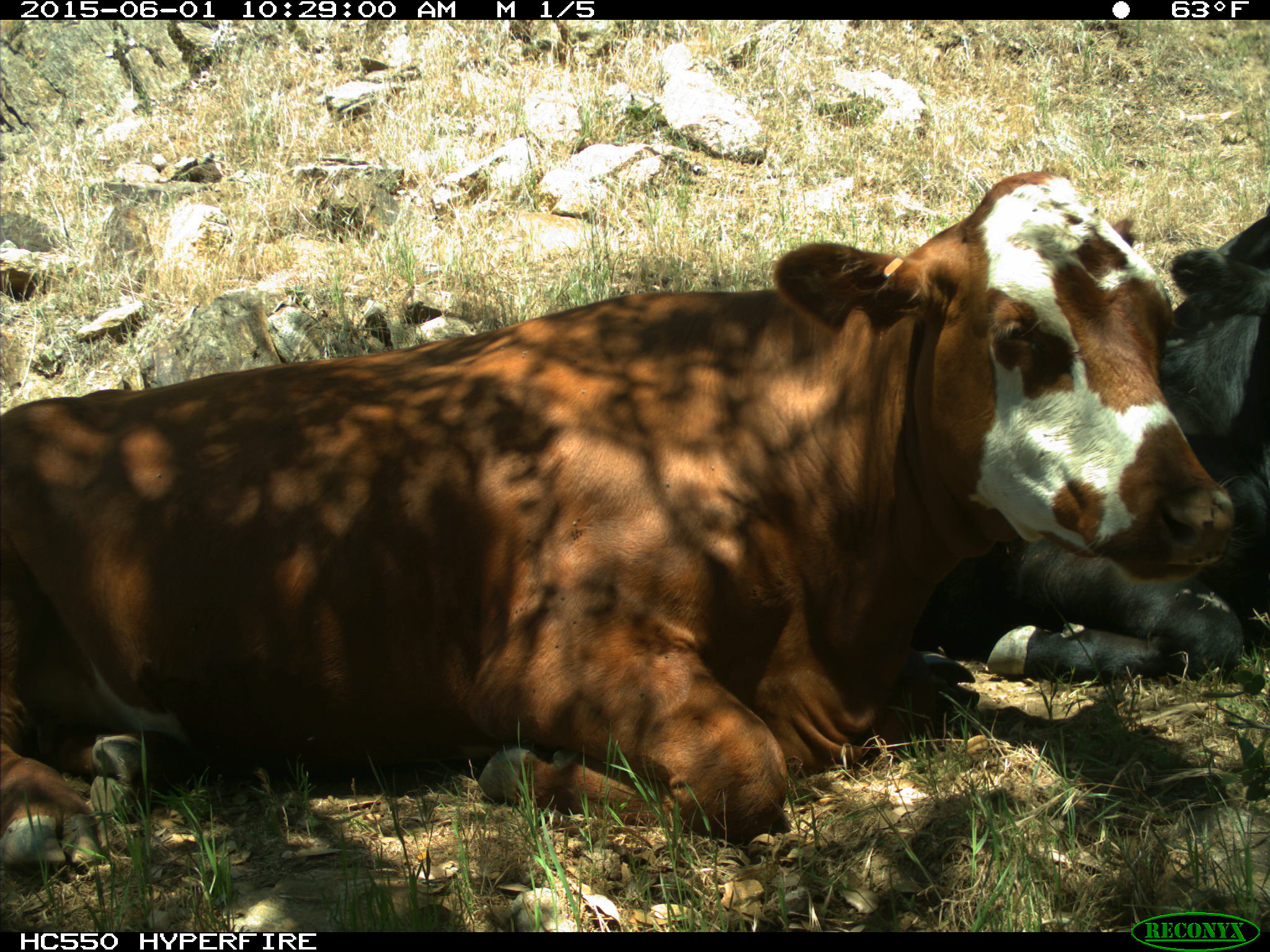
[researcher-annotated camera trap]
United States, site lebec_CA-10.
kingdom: Animalia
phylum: Chordata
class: Mammalia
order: Artiodactyla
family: Bovidae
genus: Bos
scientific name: Bos taurus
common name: domestic cow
Bos taurus (domestic cow).